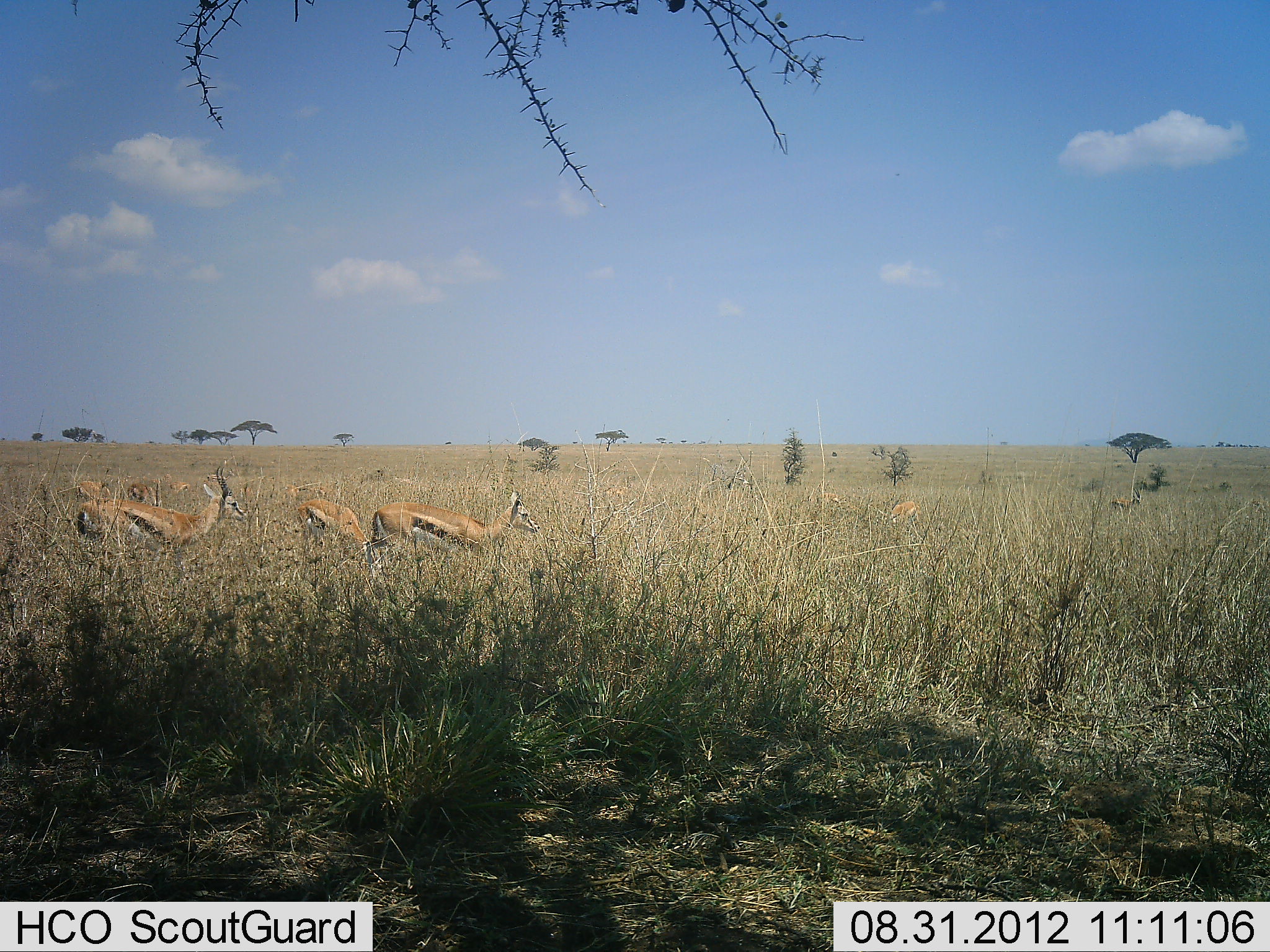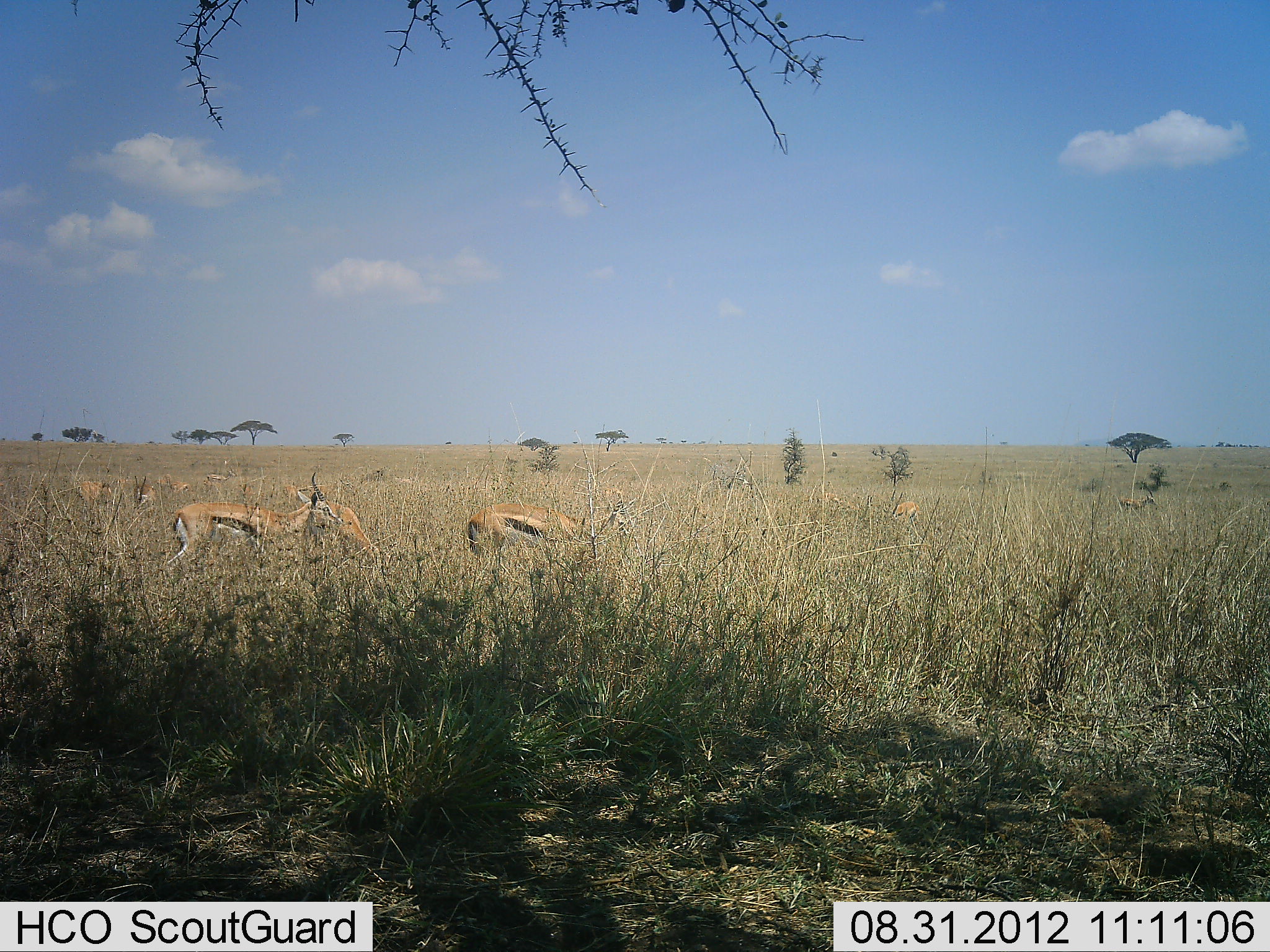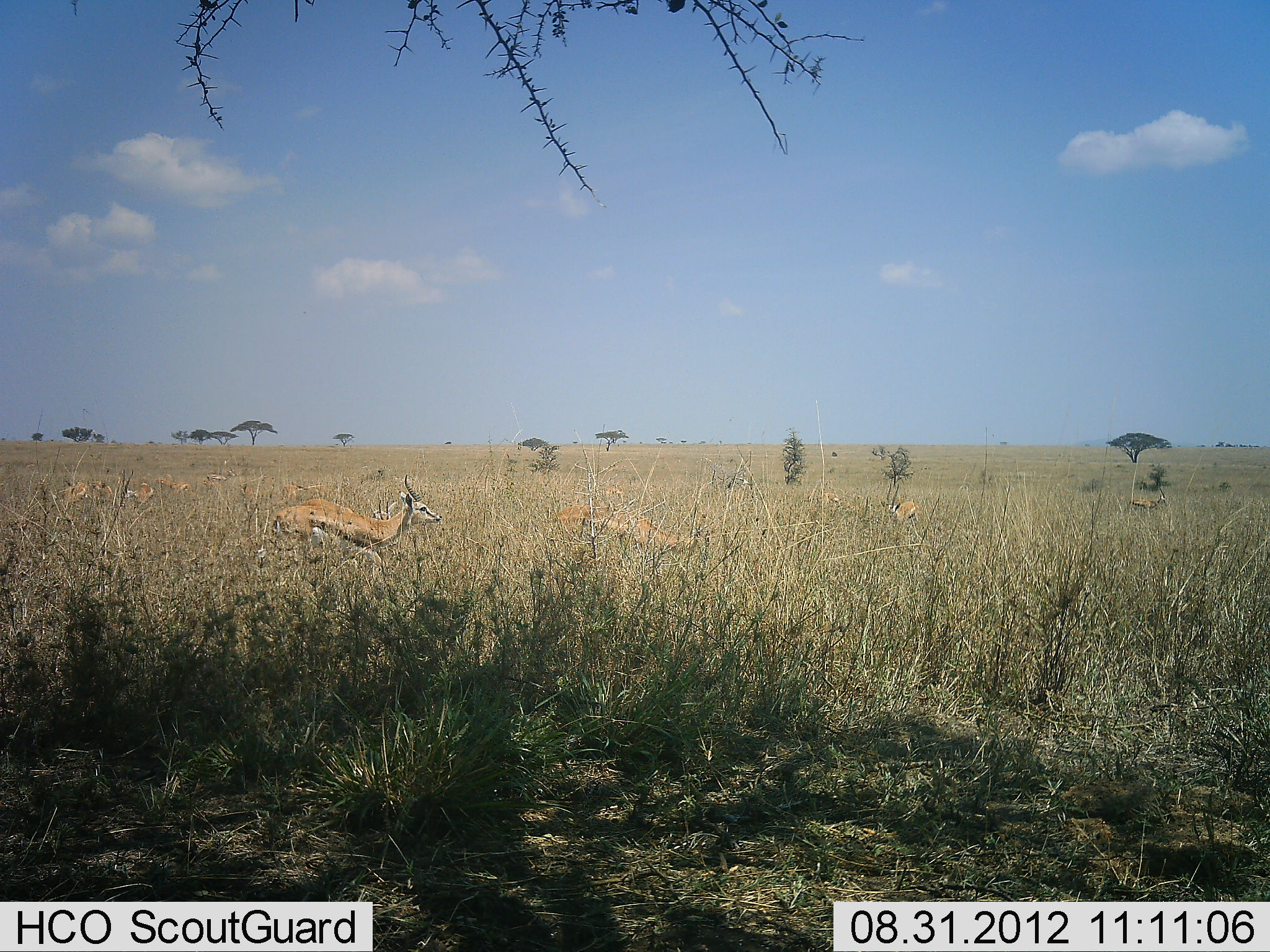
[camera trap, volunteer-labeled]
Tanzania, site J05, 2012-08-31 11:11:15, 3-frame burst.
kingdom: Animalia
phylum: Chordata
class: Mammalia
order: Artiodactyla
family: Bovidae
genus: Eudorcas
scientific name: Eudorcas thomsonii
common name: thomson's gazelle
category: gazellethomsons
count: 8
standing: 30%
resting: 0%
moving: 70%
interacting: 0%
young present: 0%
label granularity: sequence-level